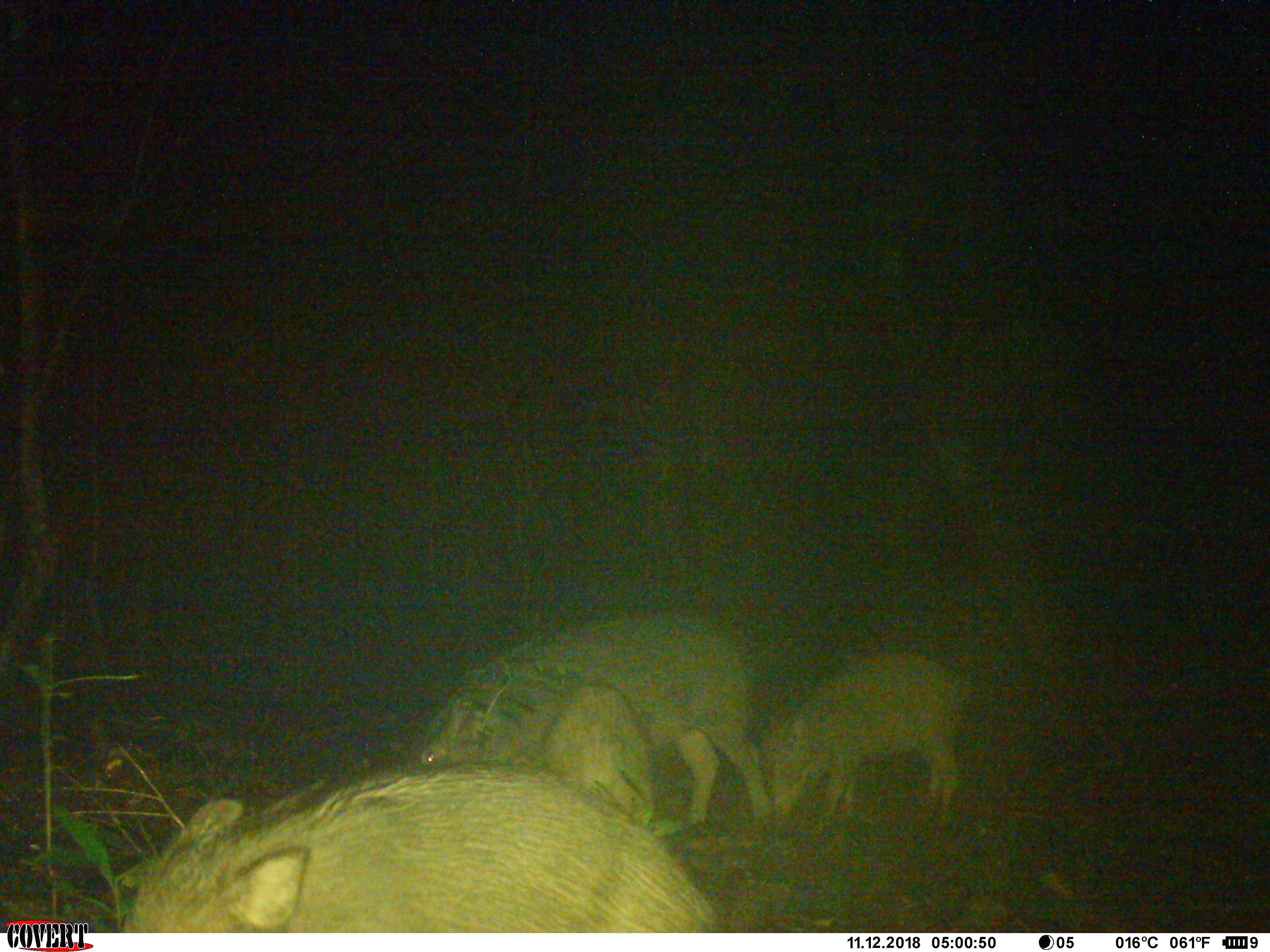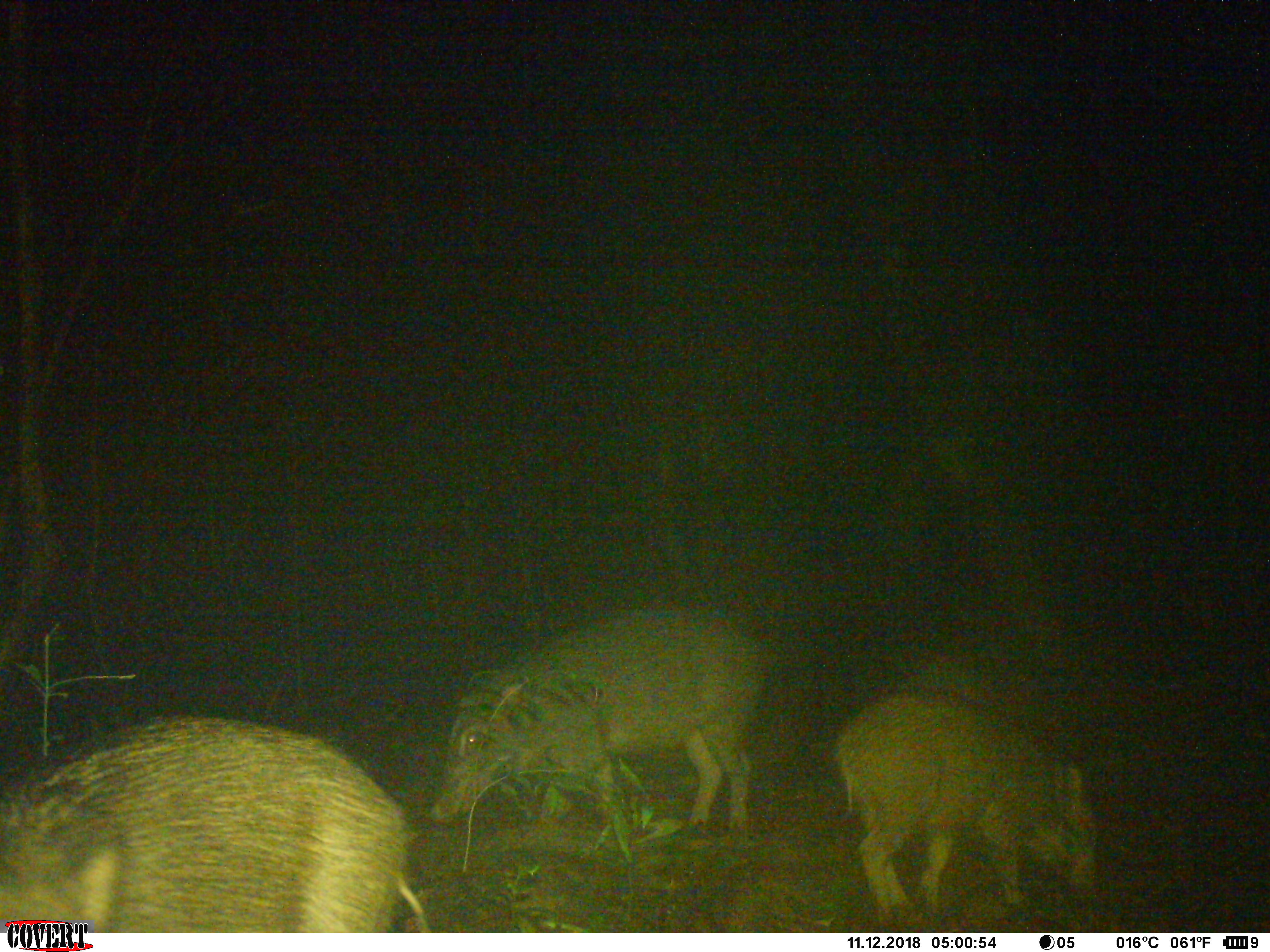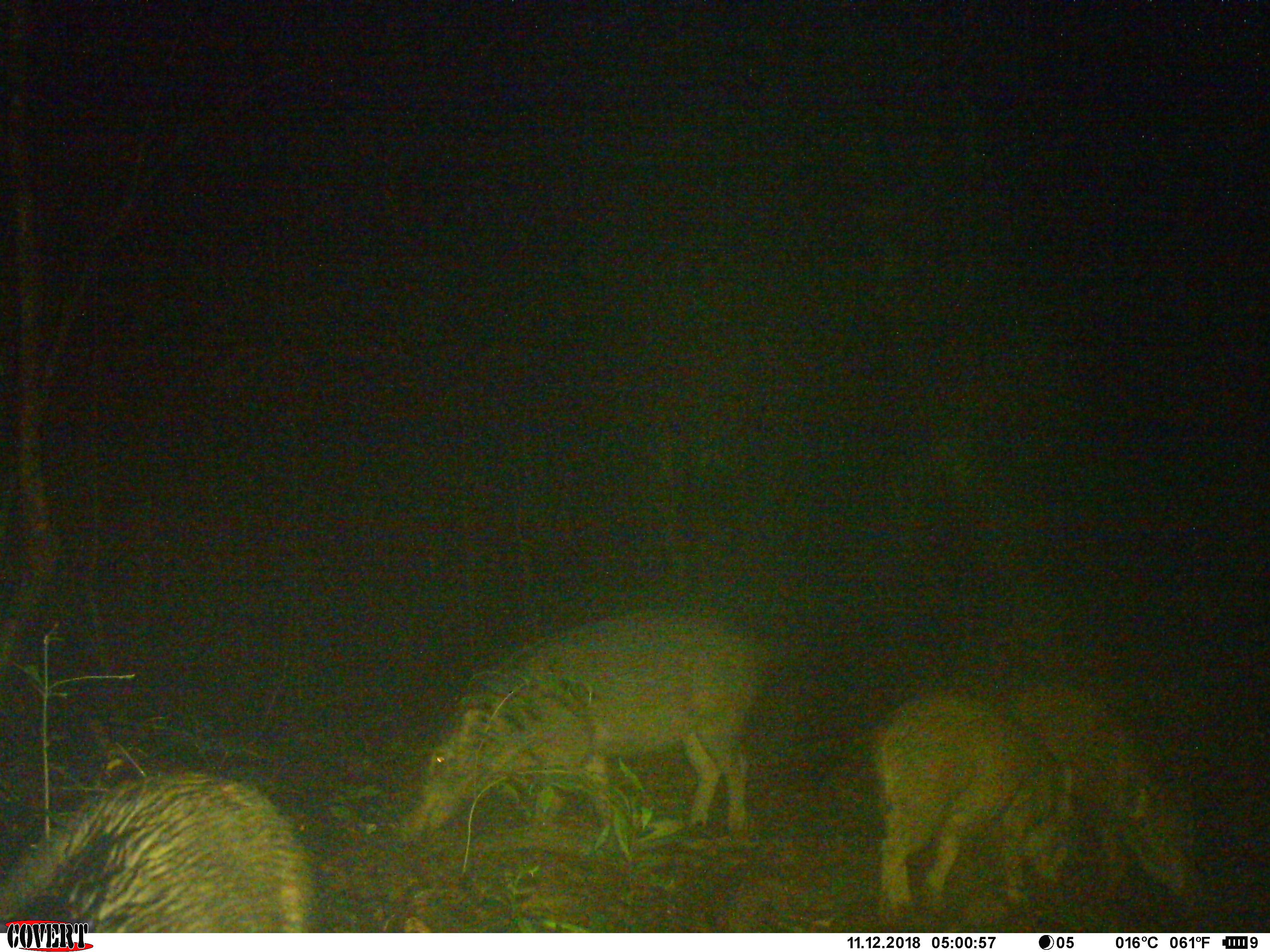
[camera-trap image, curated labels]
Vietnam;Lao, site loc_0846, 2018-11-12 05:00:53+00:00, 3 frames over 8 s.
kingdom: Animalia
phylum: Chordata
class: Mammalia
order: Artiodactyla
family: Suidae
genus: Sus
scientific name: Sus scrofa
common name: eurasian wild pig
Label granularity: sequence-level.